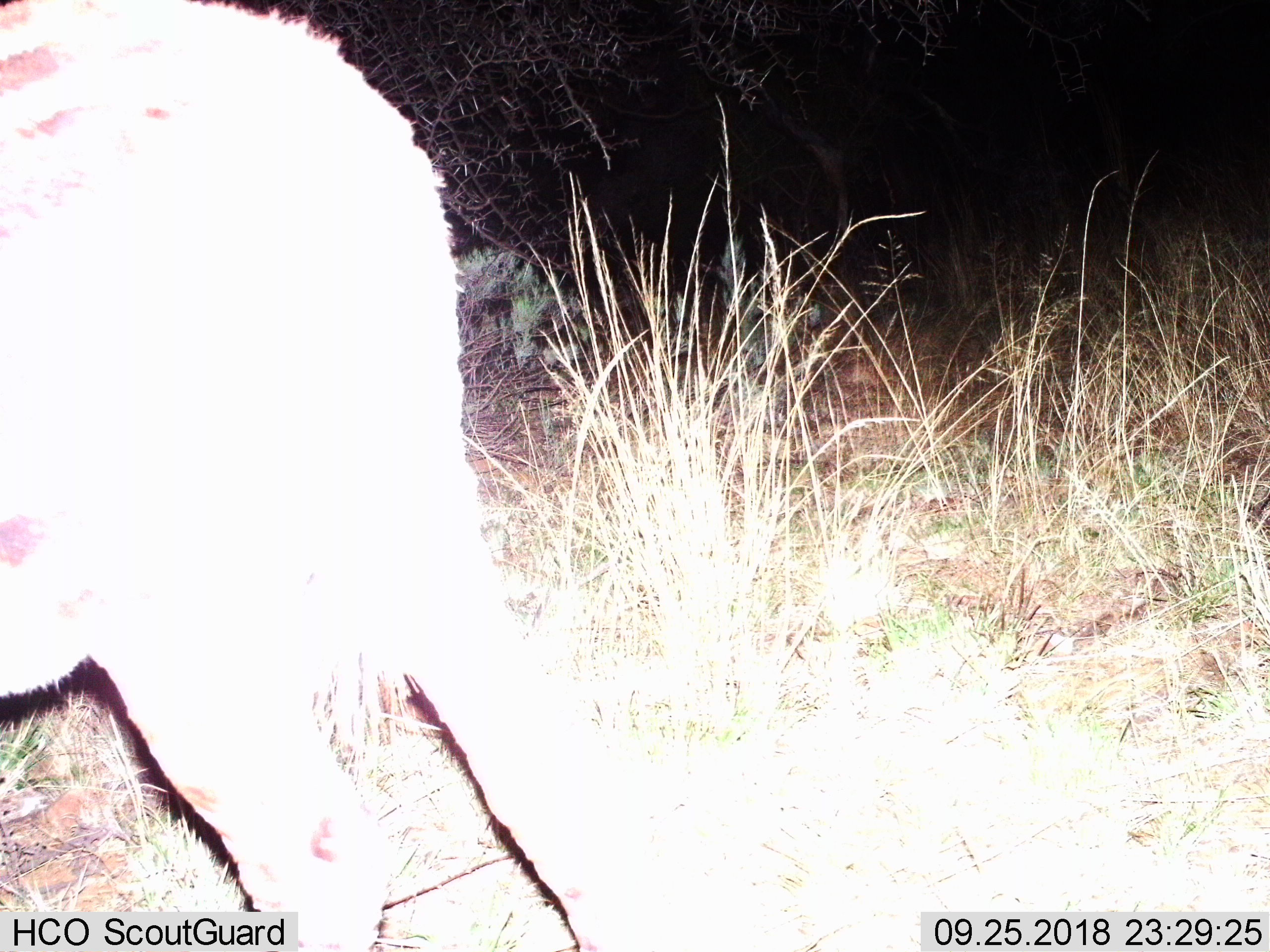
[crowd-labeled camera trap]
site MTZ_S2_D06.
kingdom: Animalia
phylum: Chordata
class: Mammalia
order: Perissodactyla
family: Equidae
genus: Equus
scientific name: Equus zebra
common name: mountain zebra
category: zebramountain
Zebramountain (mountain zebra) (Equus zebra), count 1. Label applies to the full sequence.